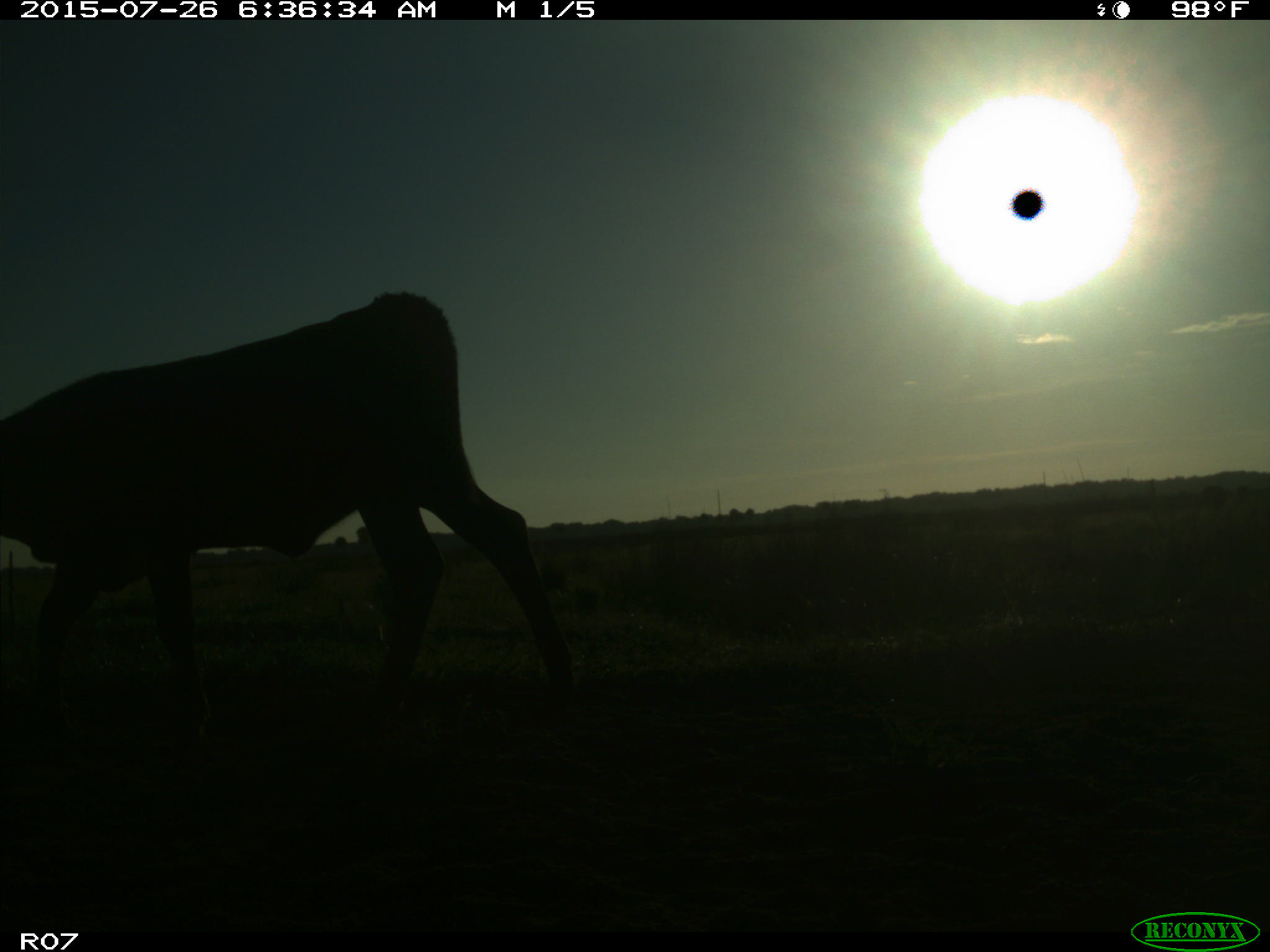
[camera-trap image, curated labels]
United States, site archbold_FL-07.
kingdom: Animalia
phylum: Chordata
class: Mammalia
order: Artiodactyla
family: Bovidae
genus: Bos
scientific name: Bos taurus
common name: domestic cow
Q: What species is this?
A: Bos taurus (domestic cow).